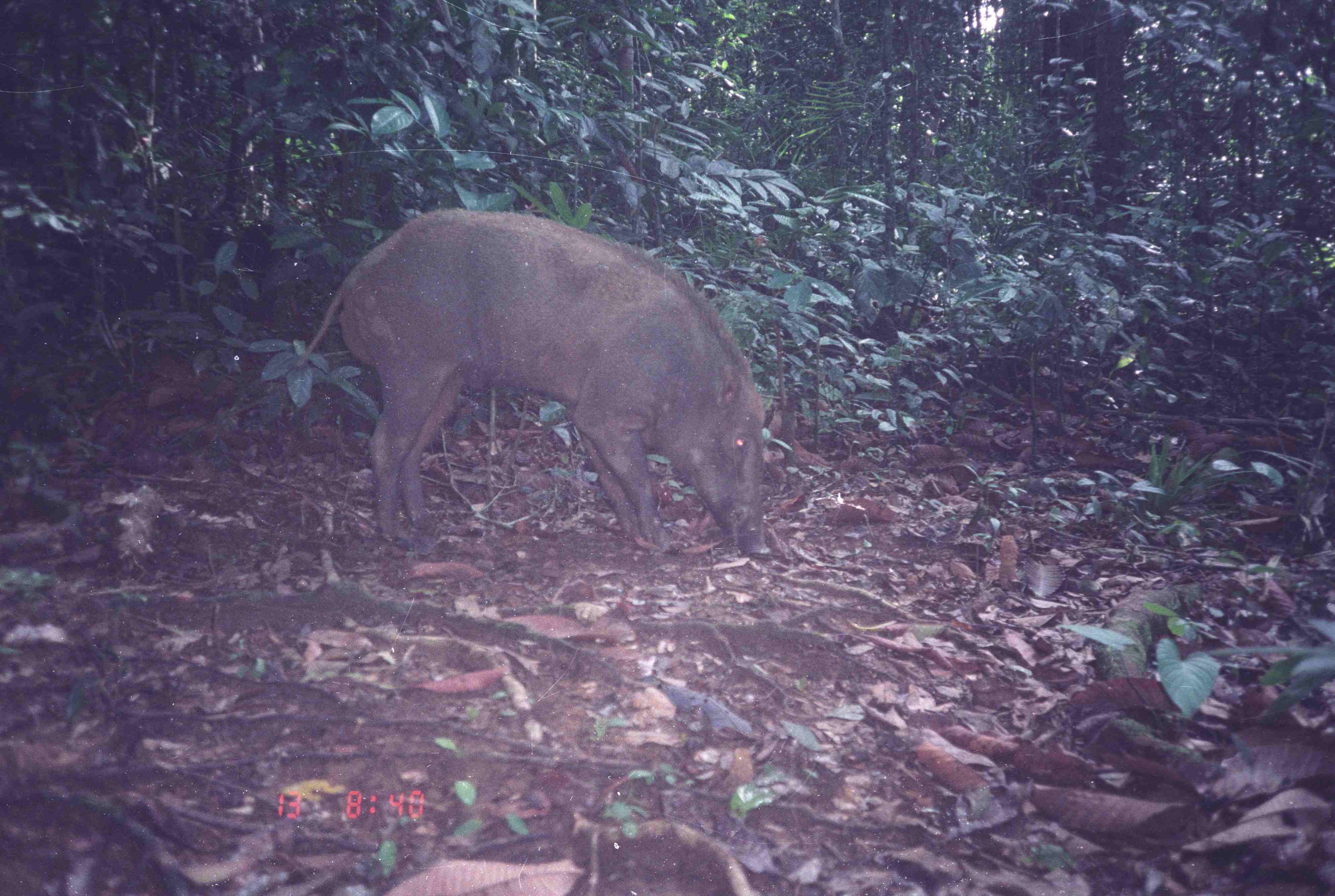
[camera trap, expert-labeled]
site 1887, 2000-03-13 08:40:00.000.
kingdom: Animalia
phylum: Chordata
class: Mammalia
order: Artiodactyla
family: Suidae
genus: Sus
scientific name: Sus scrofa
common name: wild boar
Sus scrofa (wild boar), count 1.